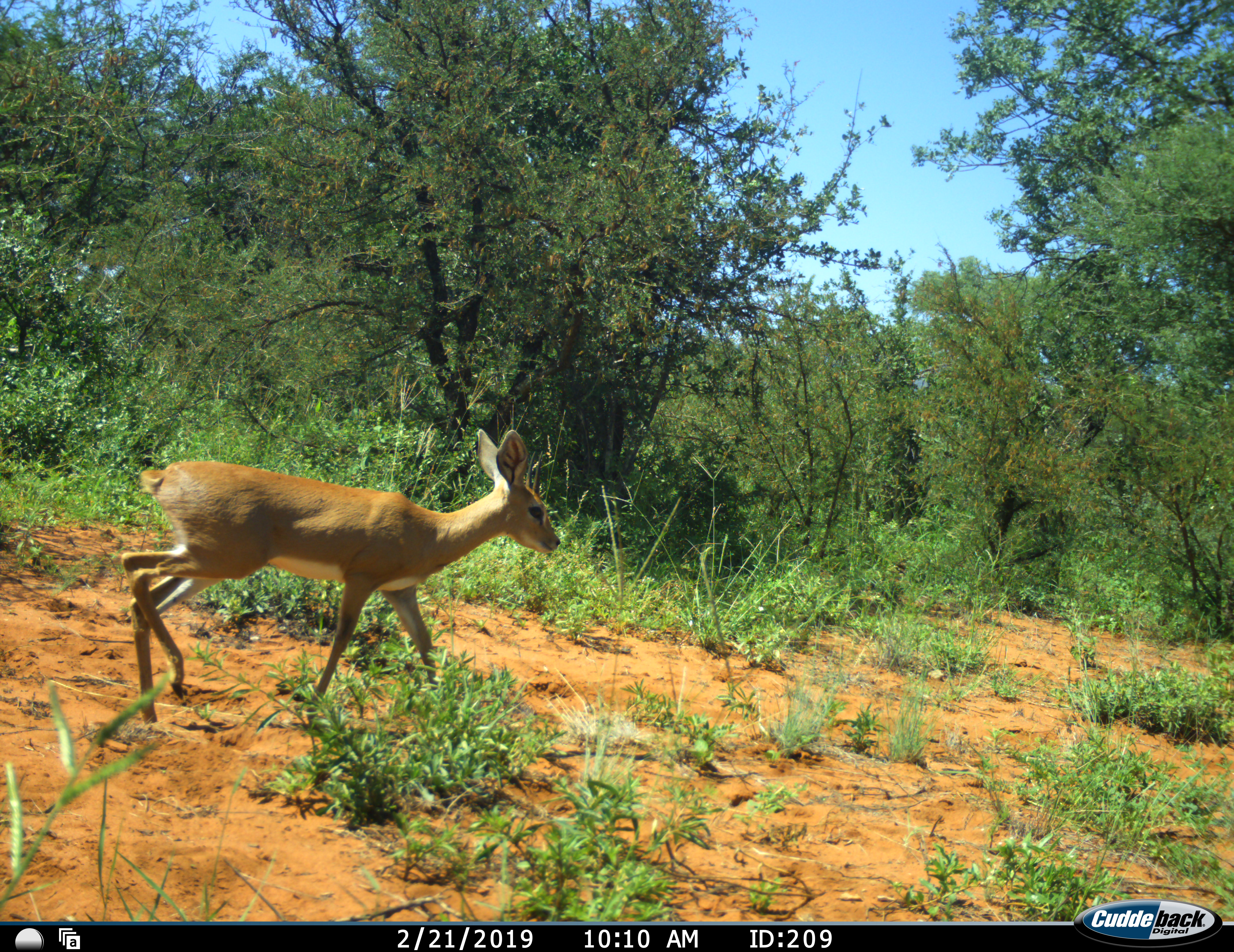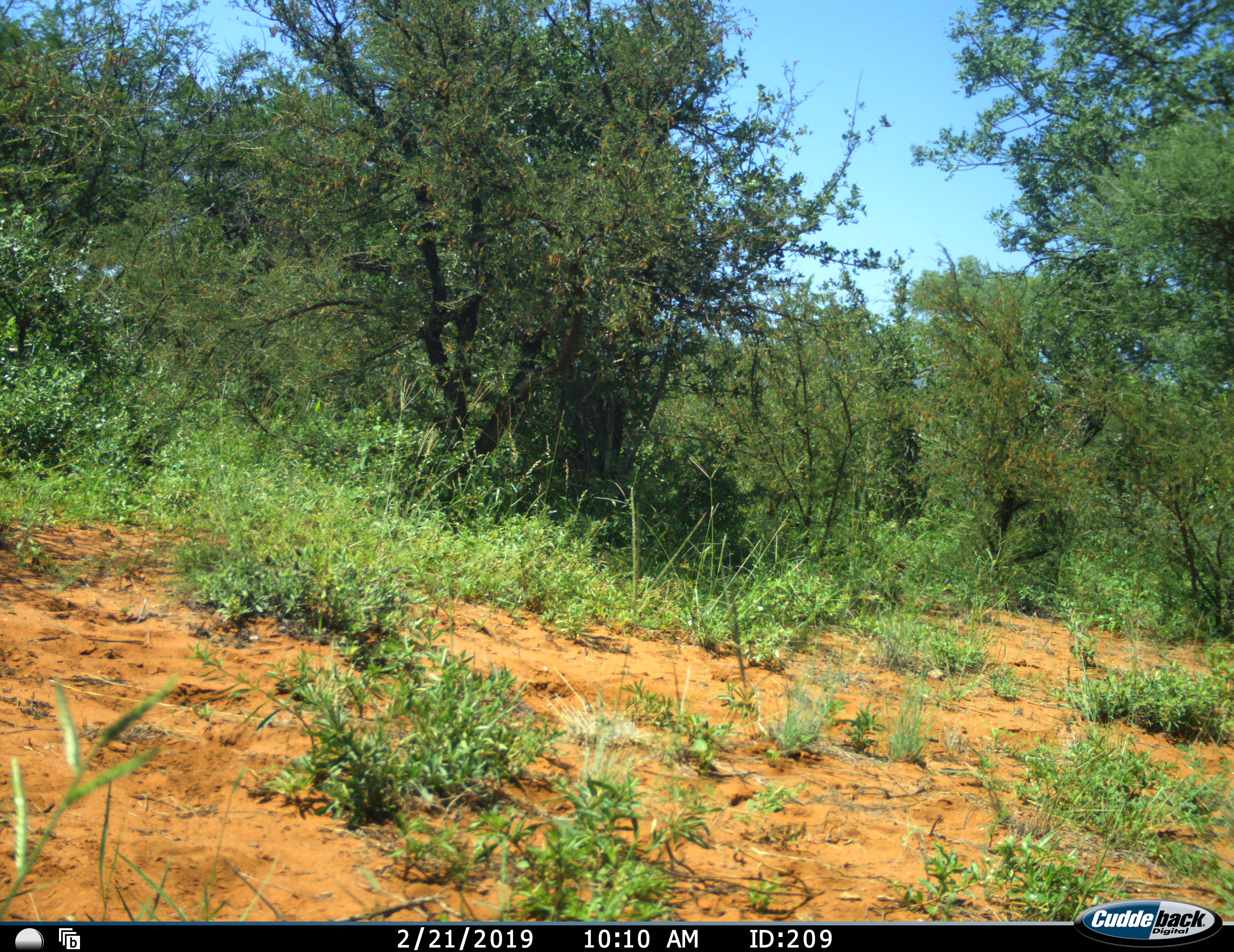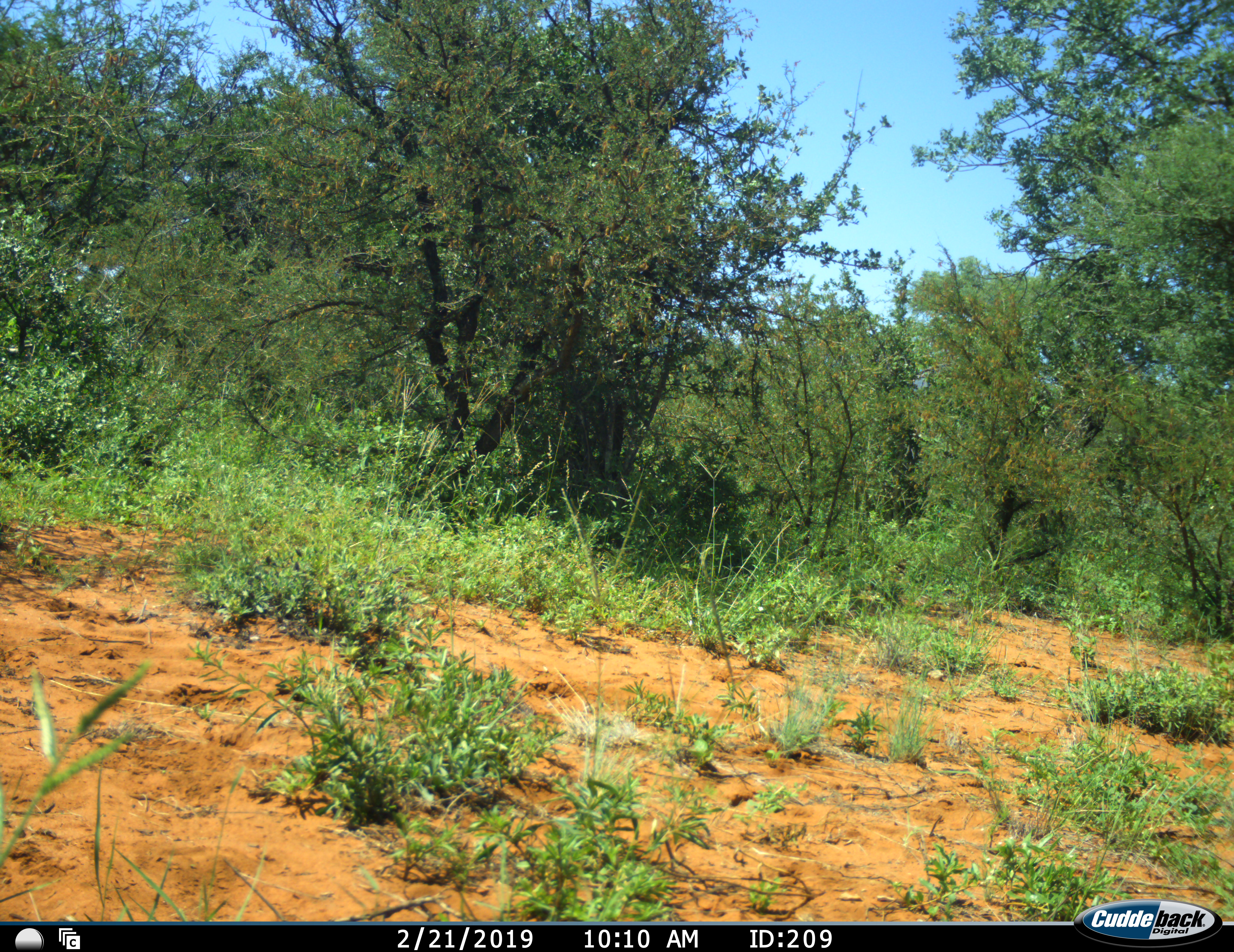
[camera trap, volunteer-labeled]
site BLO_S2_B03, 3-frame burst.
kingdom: Animalia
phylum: Chordata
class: Mammalia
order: Artiodactyla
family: Bovidae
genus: Raphicerus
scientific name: Raphicerus campestris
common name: steenbok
Steenbok (Raphicerus campestris), count 1. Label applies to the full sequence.